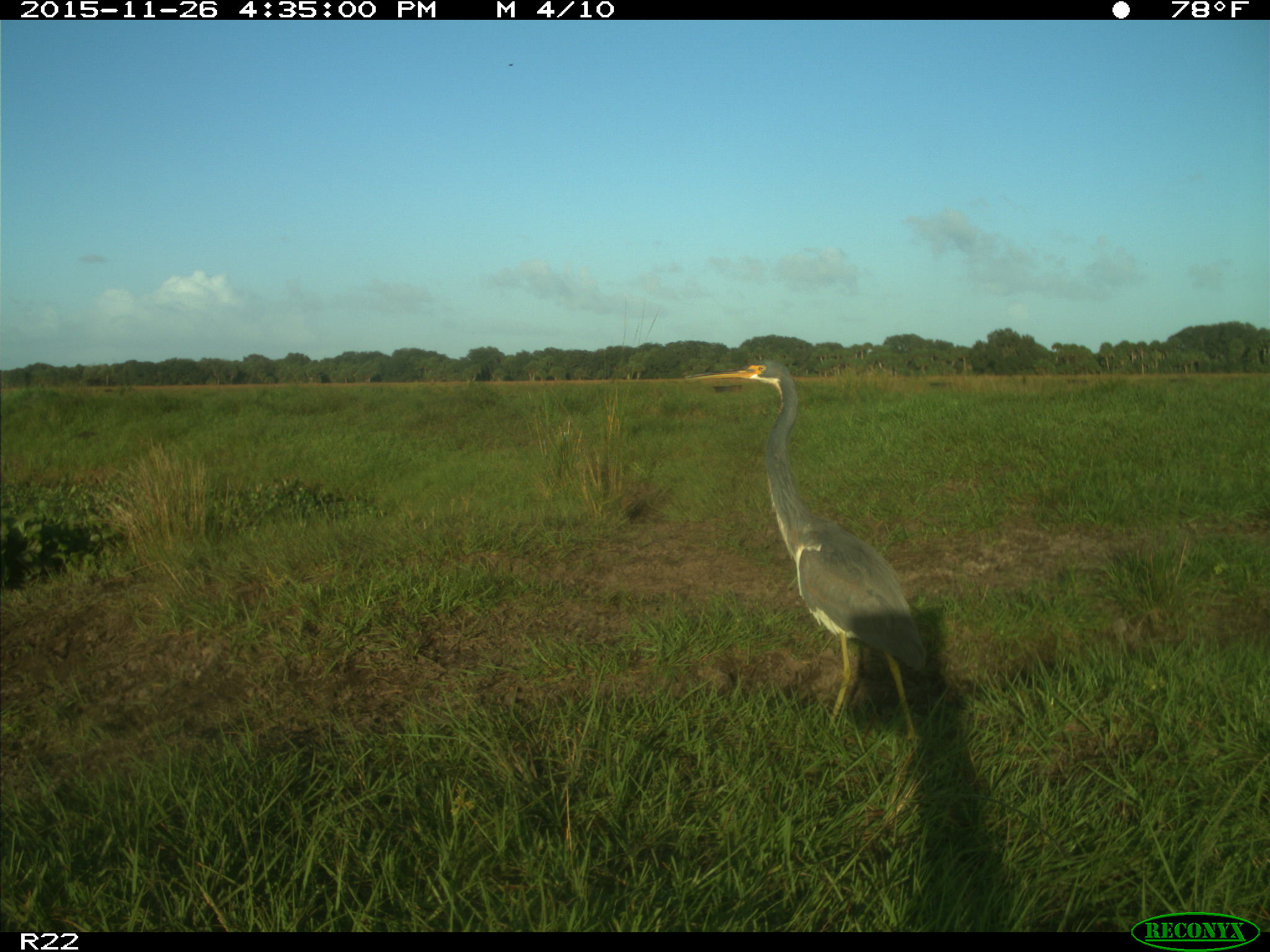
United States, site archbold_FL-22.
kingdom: Animalia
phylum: Chordata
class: Mammalia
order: Artiodactyla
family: Bovidae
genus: Bos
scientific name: Bos taurus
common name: domestic cow